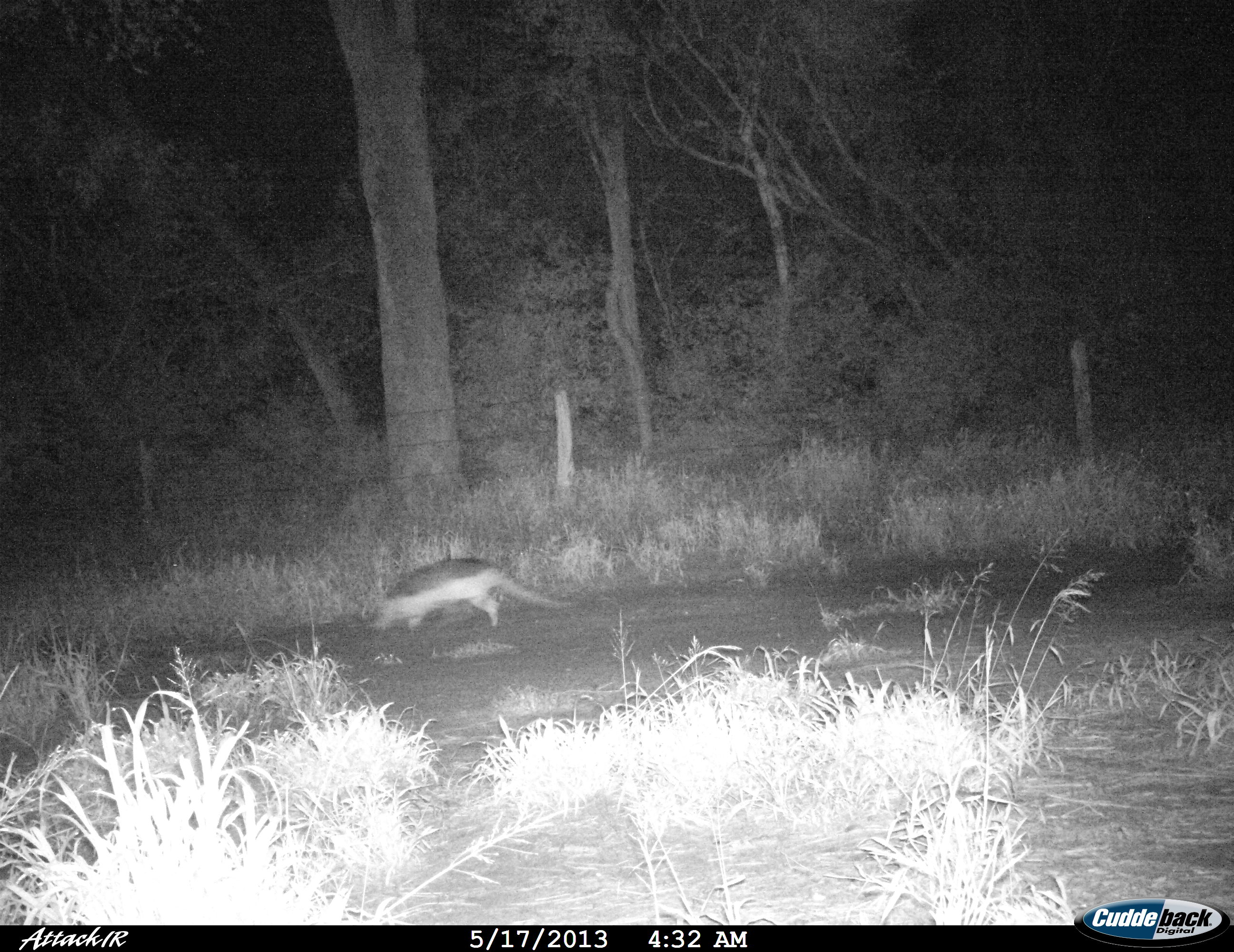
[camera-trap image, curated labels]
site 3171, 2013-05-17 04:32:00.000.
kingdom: Animalia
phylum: Chordata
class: Mammalia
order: Cingulata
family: Chlamyphoridae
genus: Priodontes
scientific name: Priodontes maximus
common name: giant armadillo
Priodontes maximus (giant armadillo), count 1.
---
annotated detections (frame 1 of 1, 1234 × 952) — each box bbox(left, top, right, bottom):
priodontes maximus: bbox(374, 558, 572, 633)